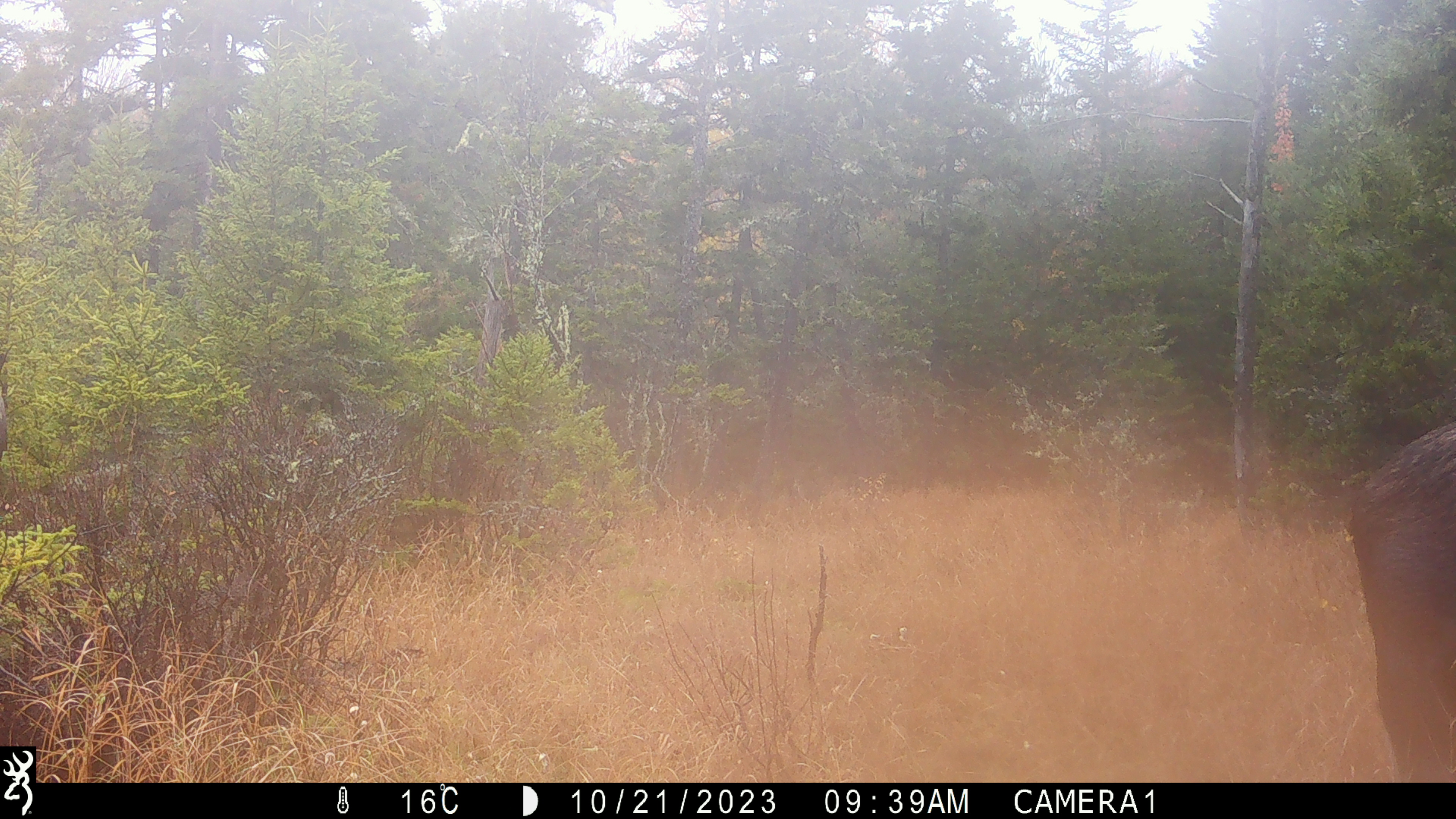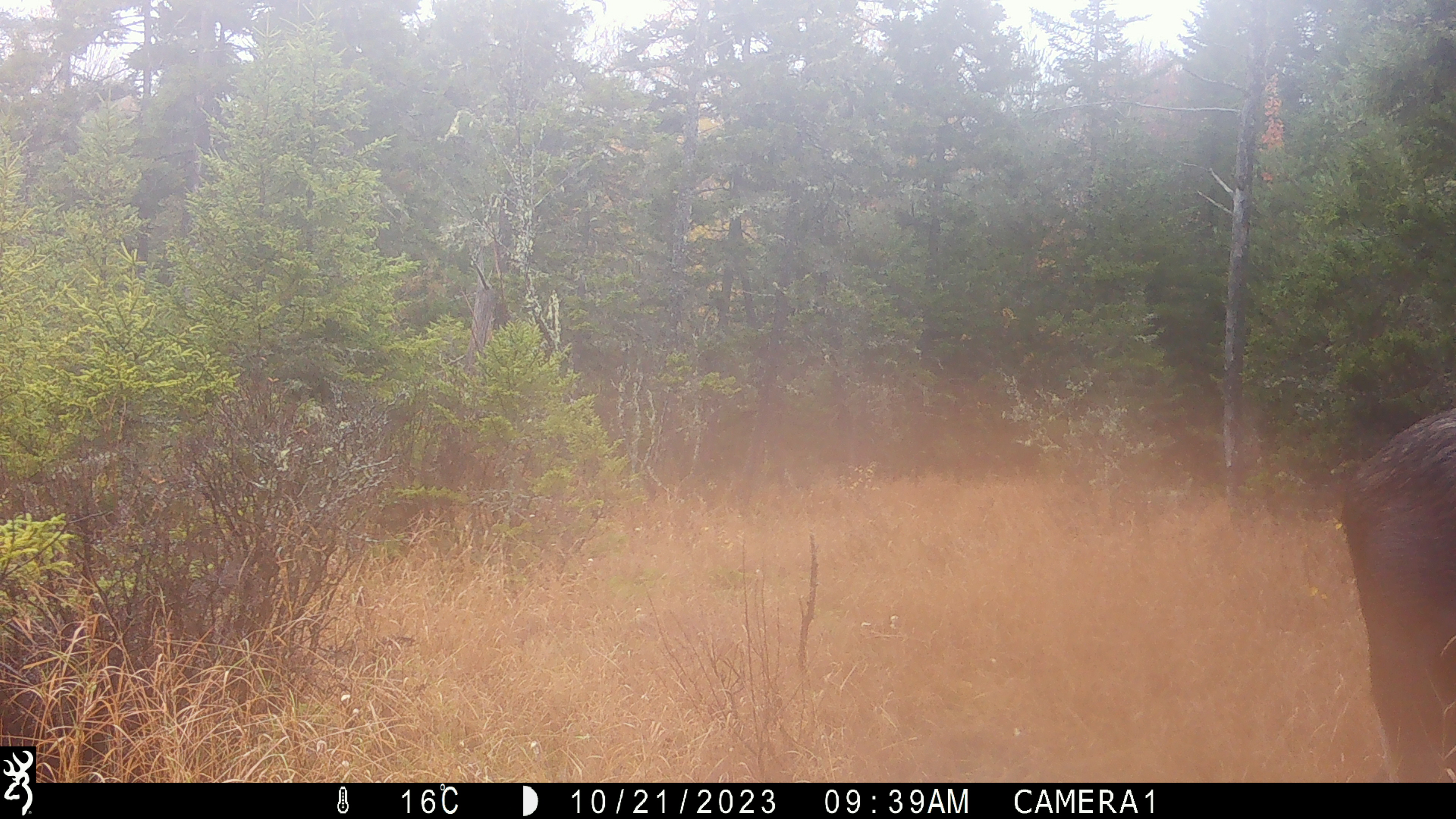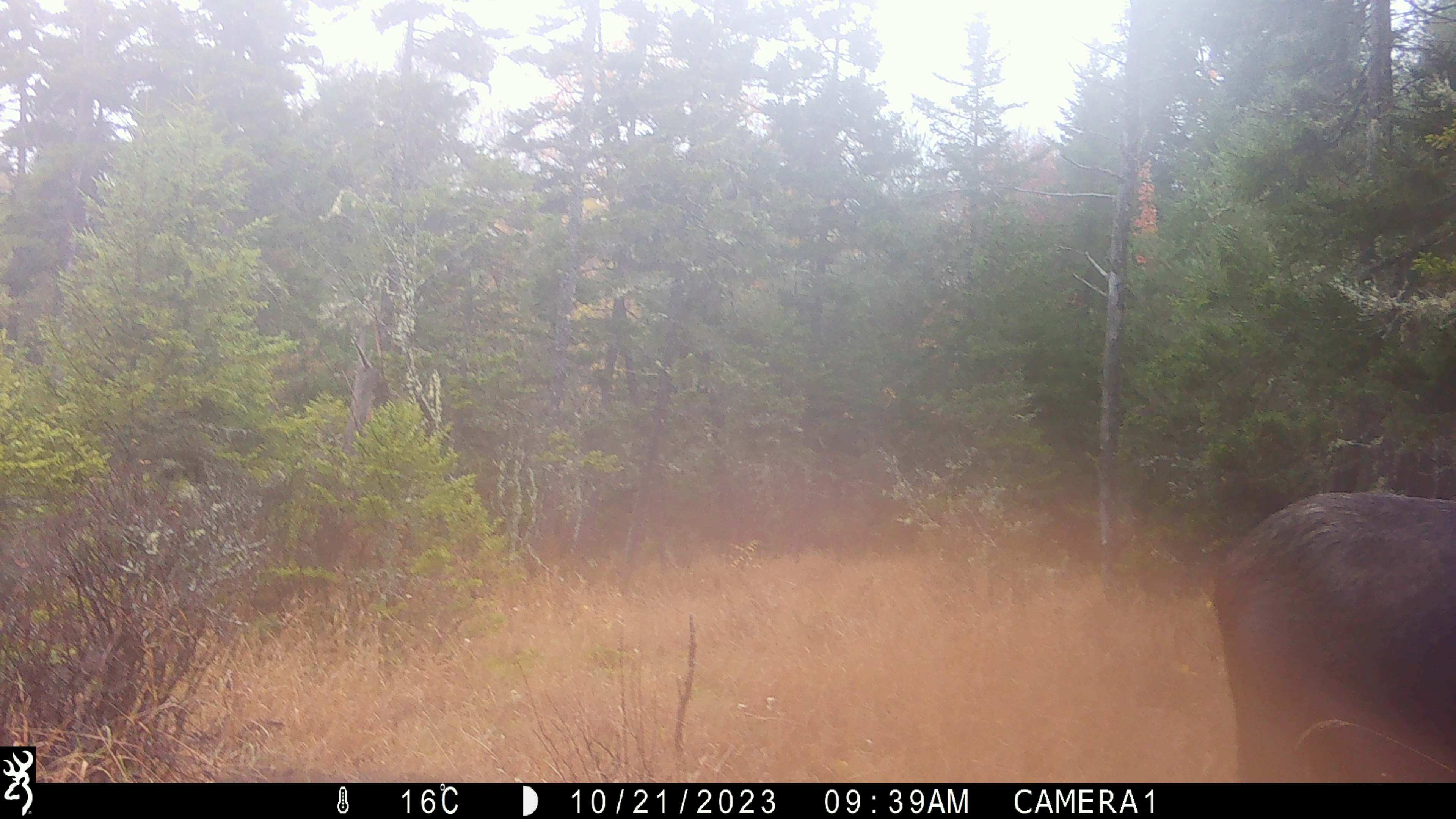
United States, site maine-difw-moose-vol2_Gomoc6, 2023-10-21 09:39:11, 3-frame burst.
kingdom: Animalia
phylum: Chordata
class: Mammalia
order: Artiodactyla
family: Cervidae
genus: Alces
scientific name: Alces alces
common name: moose